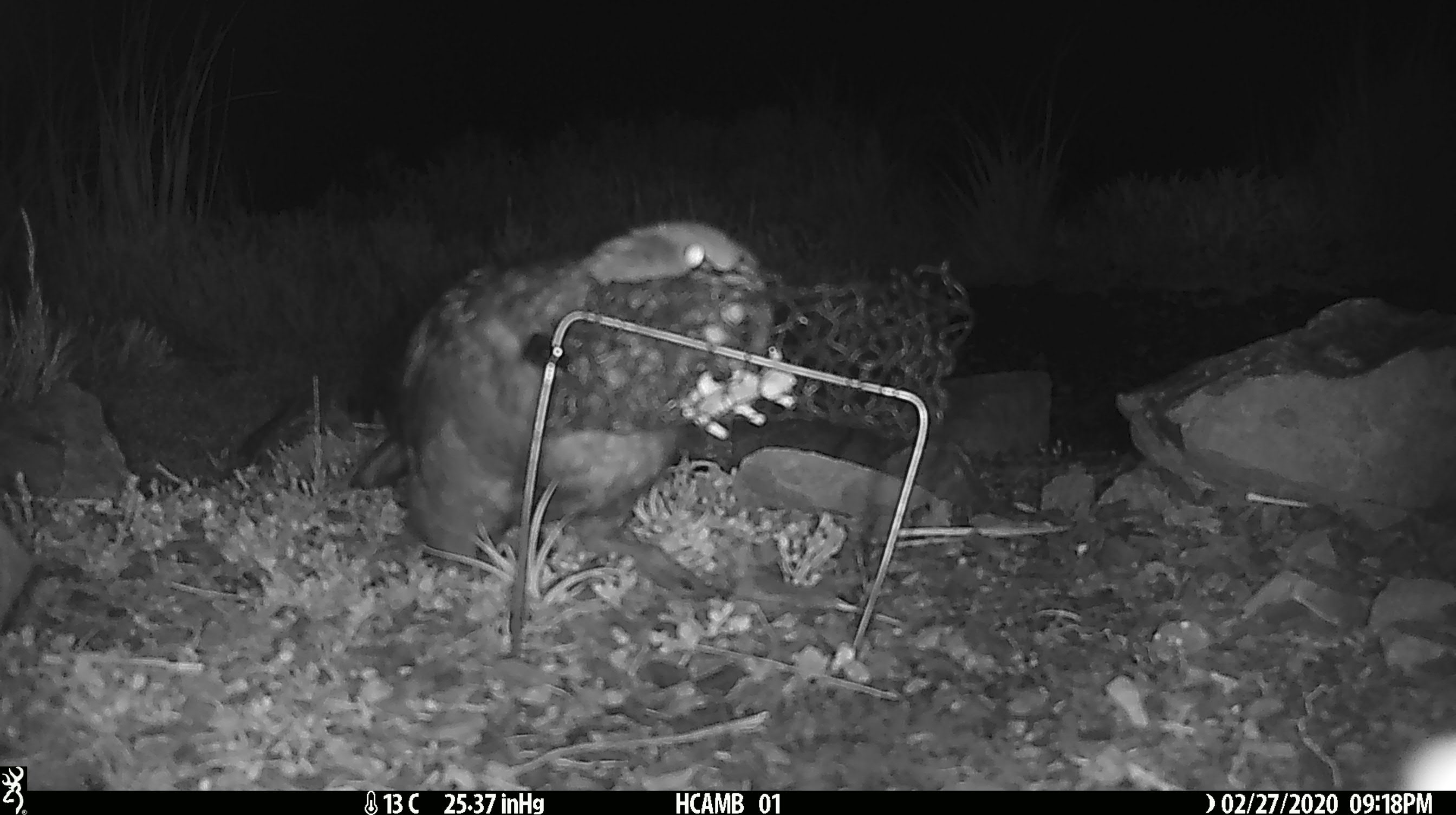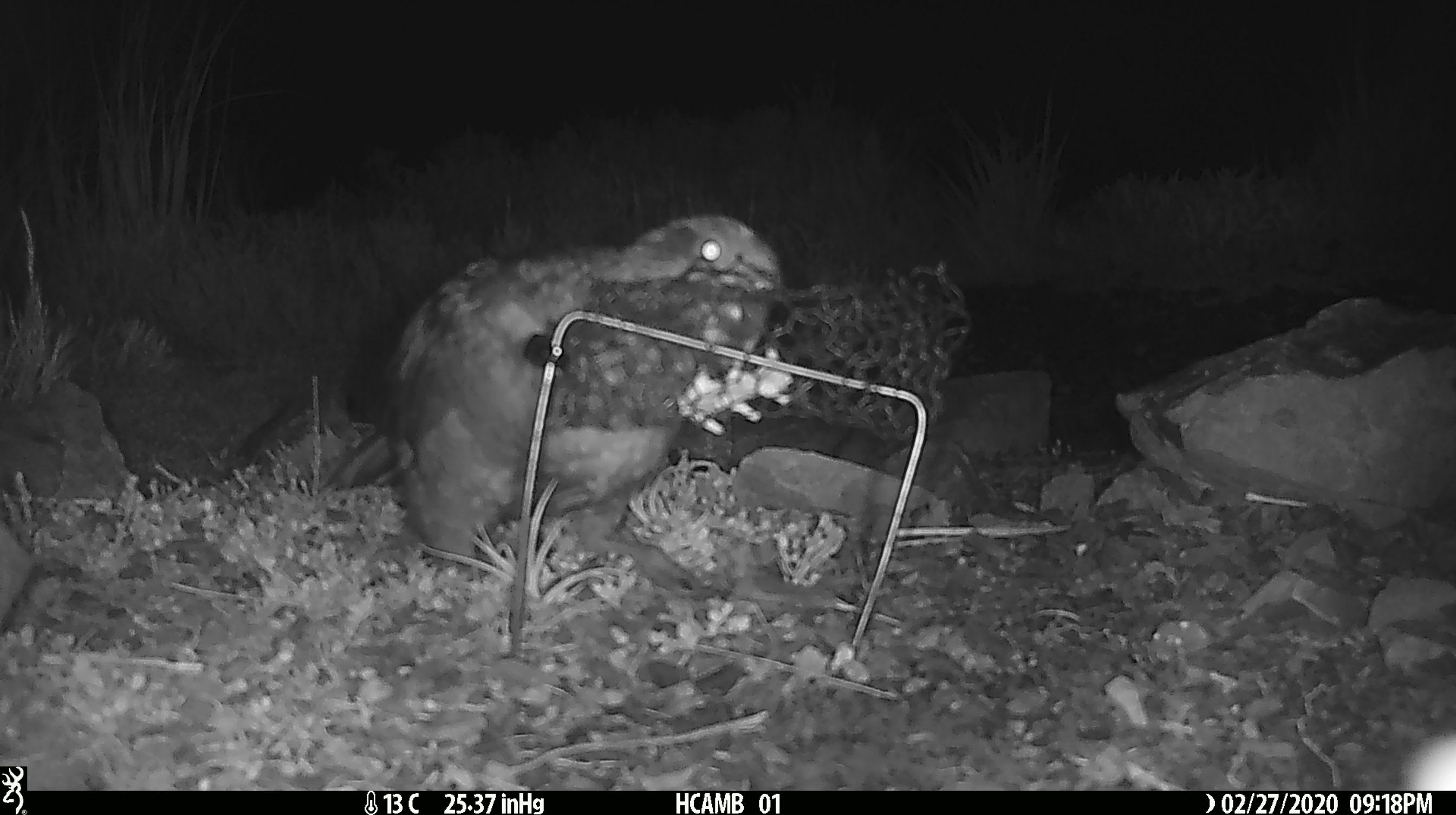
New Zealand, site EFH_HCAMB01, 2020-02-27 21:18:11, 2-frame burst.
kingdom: Animalia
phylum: Chordata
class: Aves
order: Psittaciformes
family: Strigopidae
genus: Nestor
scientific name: Nestor notabilis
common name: kea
Kea (Nestor notabilis).